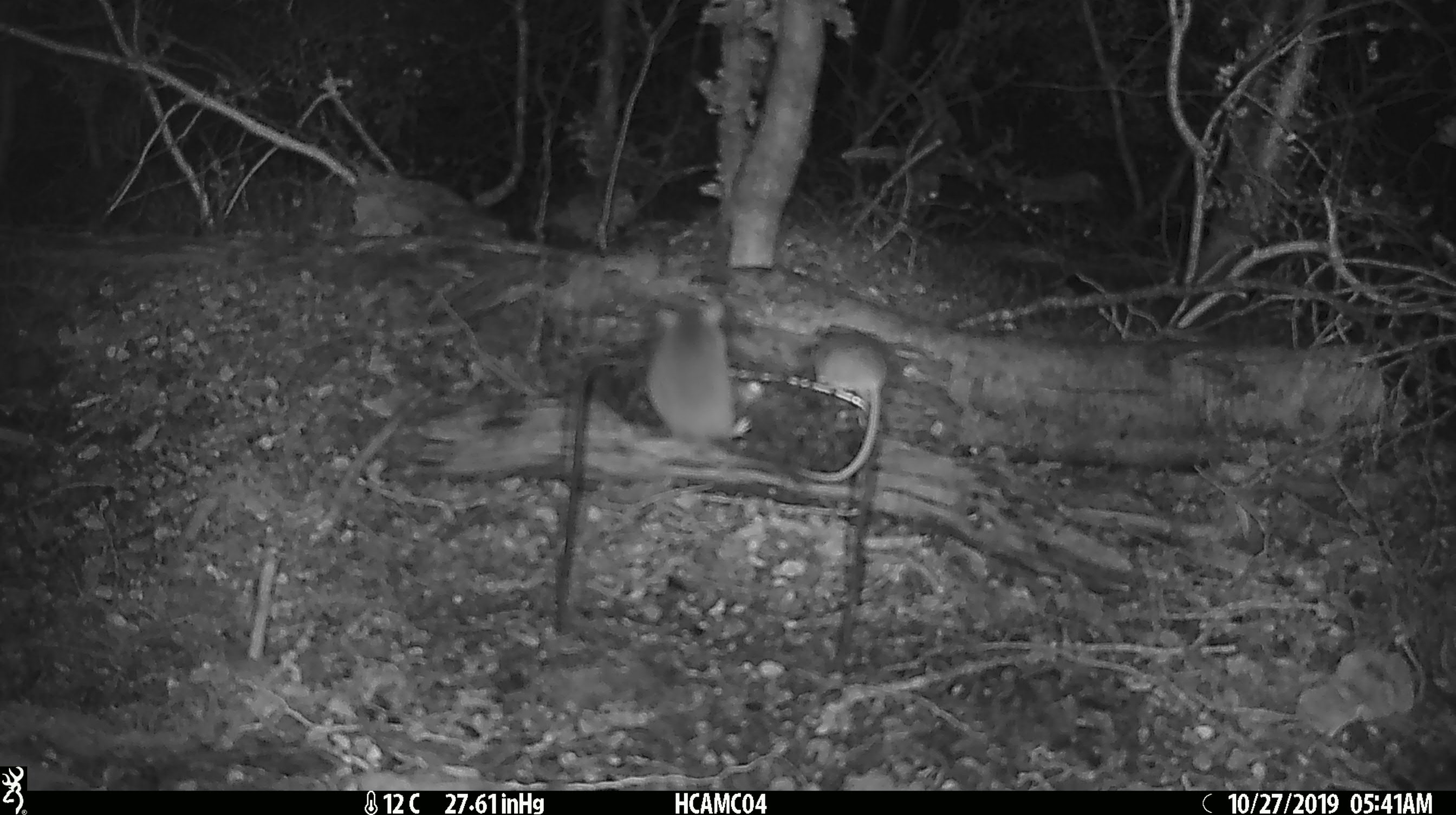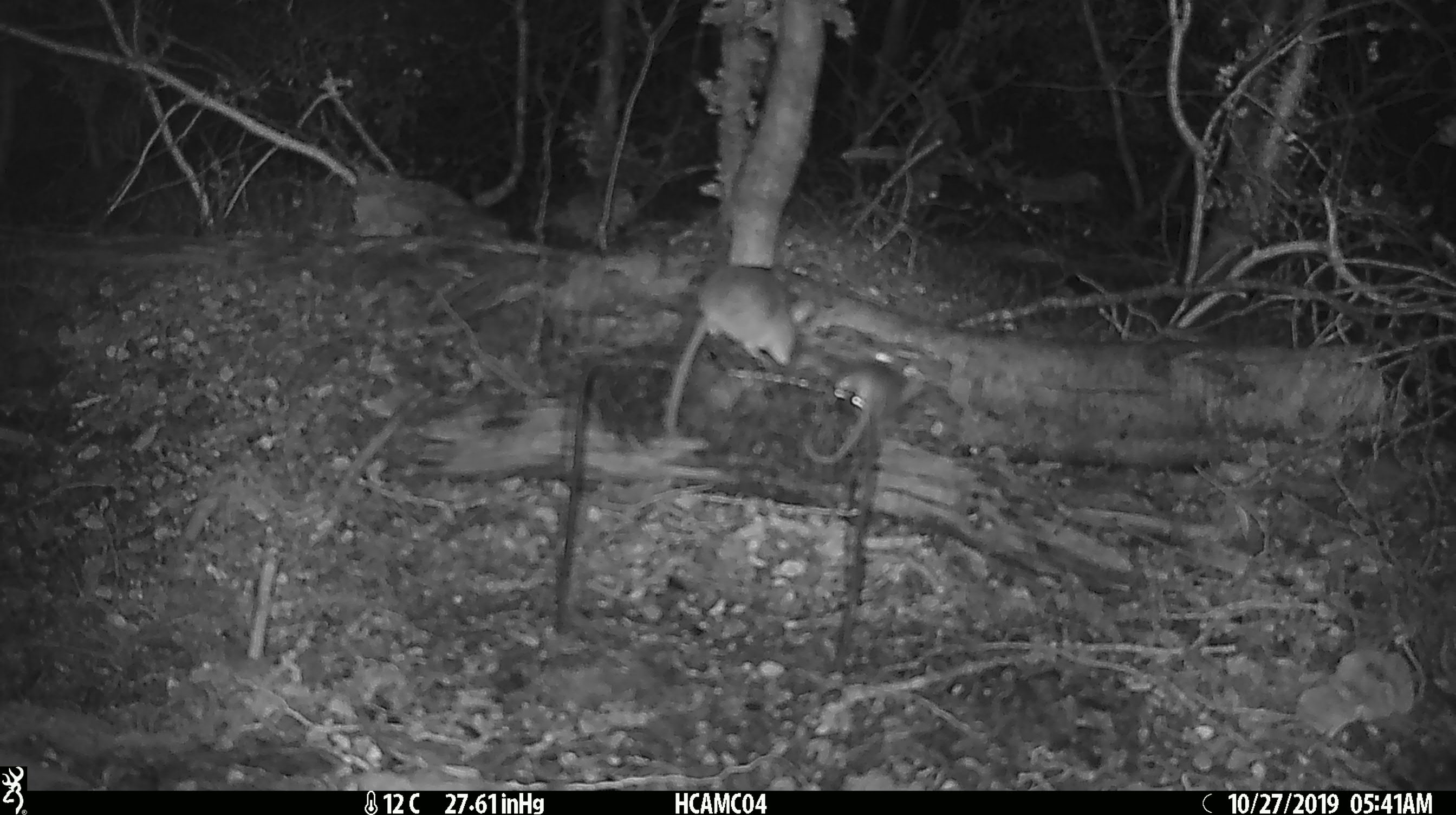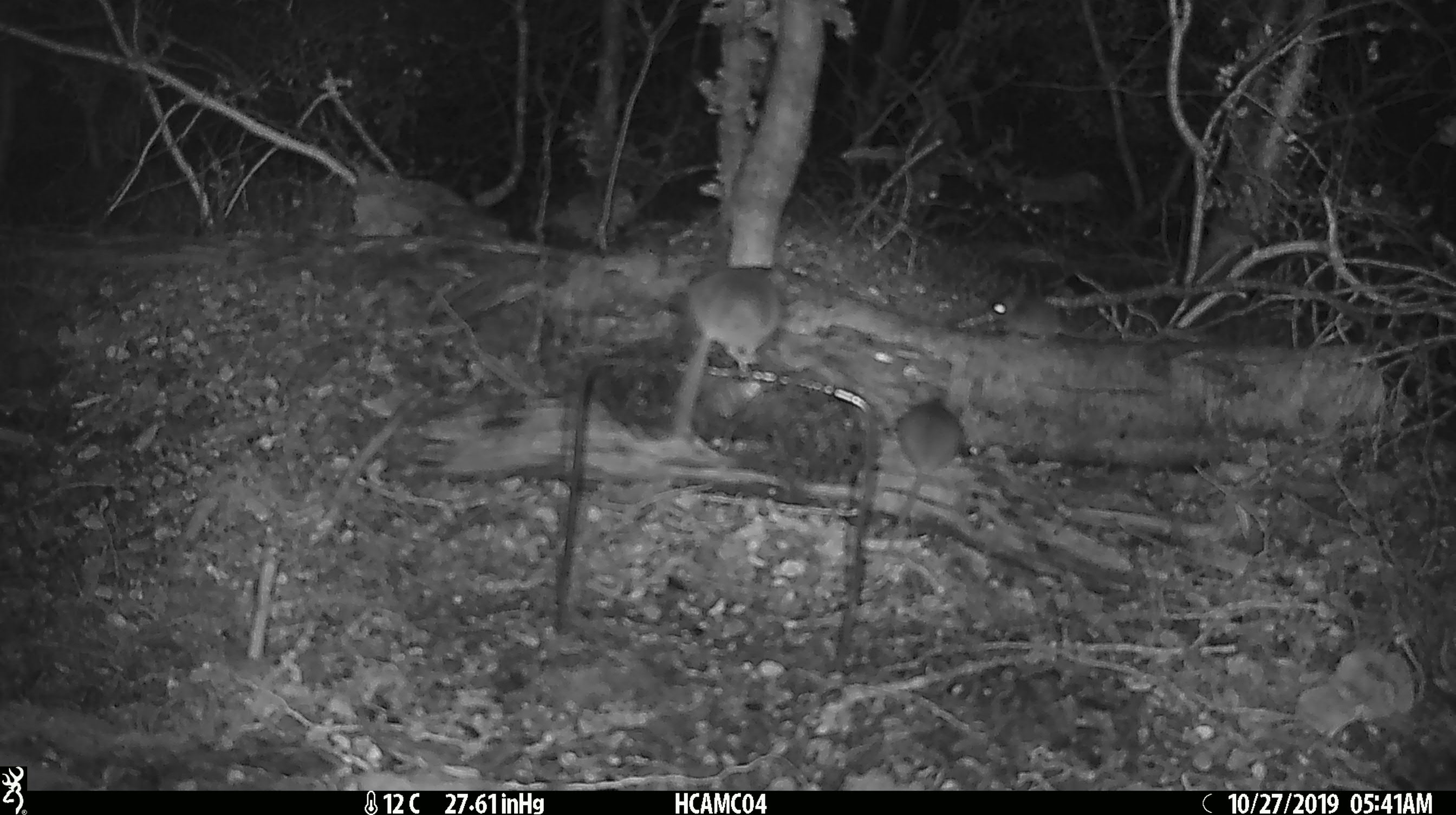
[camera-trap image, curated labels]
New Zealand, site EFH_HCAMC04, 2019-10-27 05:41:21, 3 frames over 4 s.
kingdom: Animalia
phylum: Chordata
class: Mammalia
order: Rodentia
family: Muridae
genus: Mus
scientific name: Mus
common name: mouse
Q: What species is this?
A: Mouse (Mus).